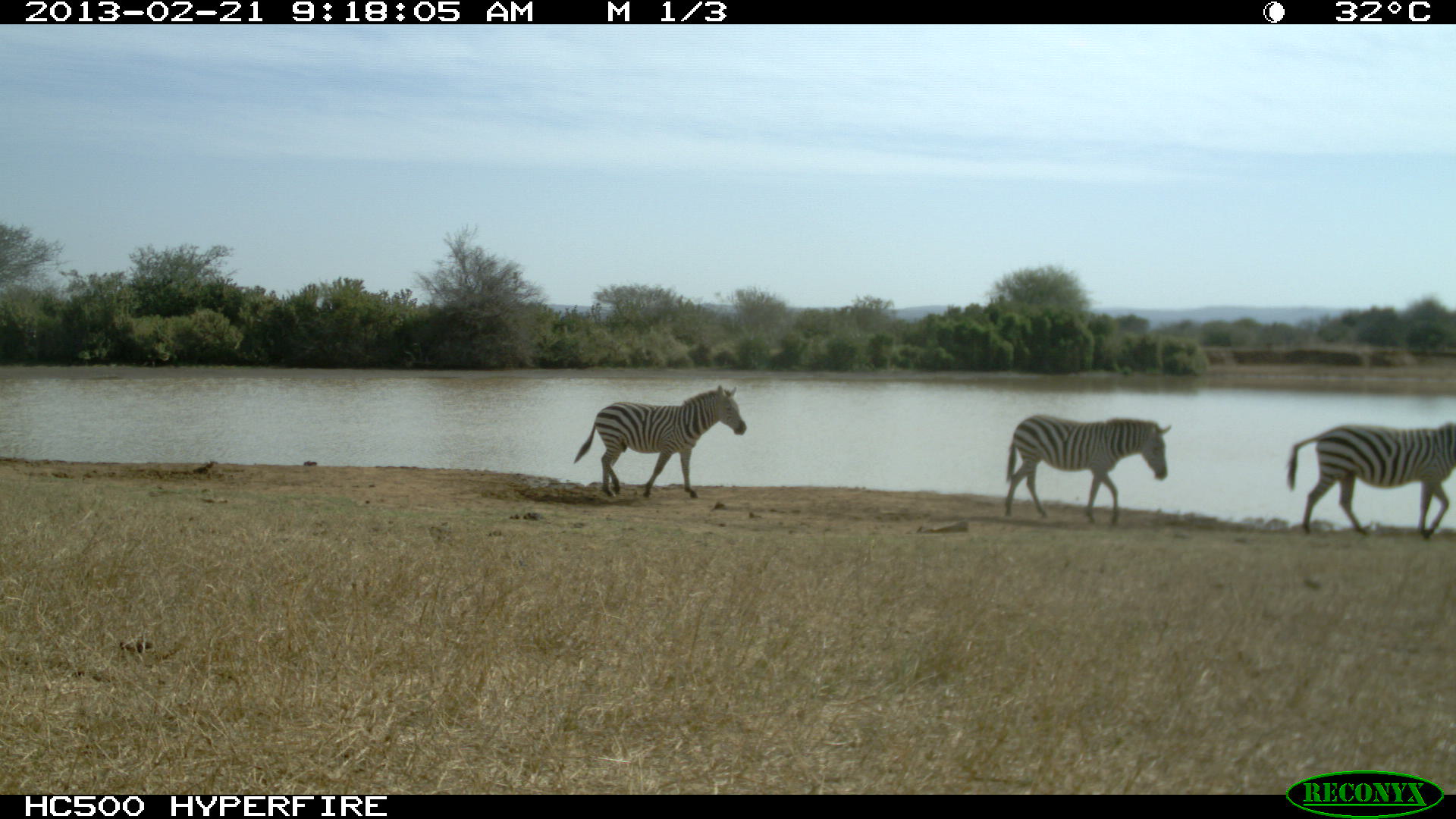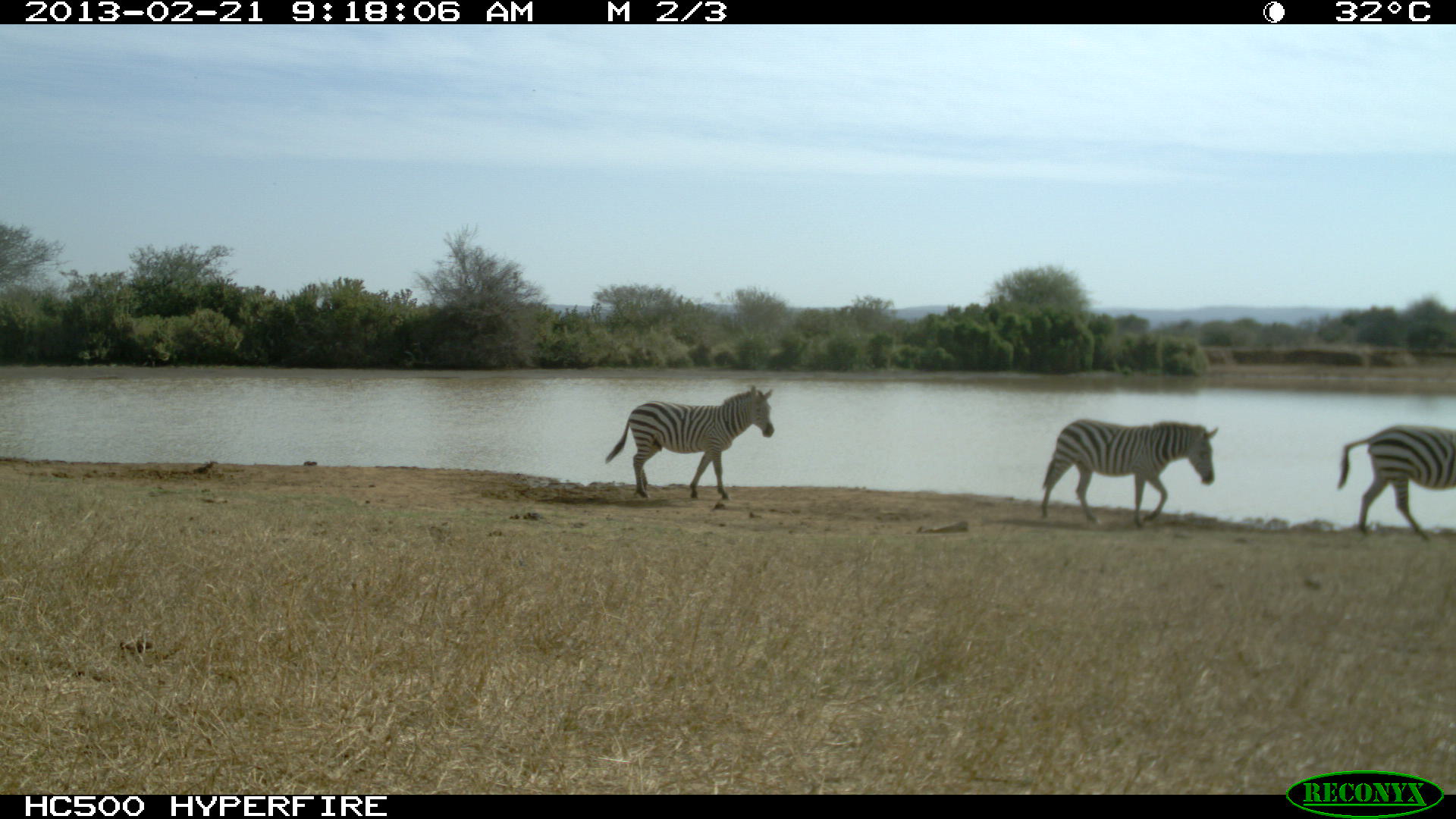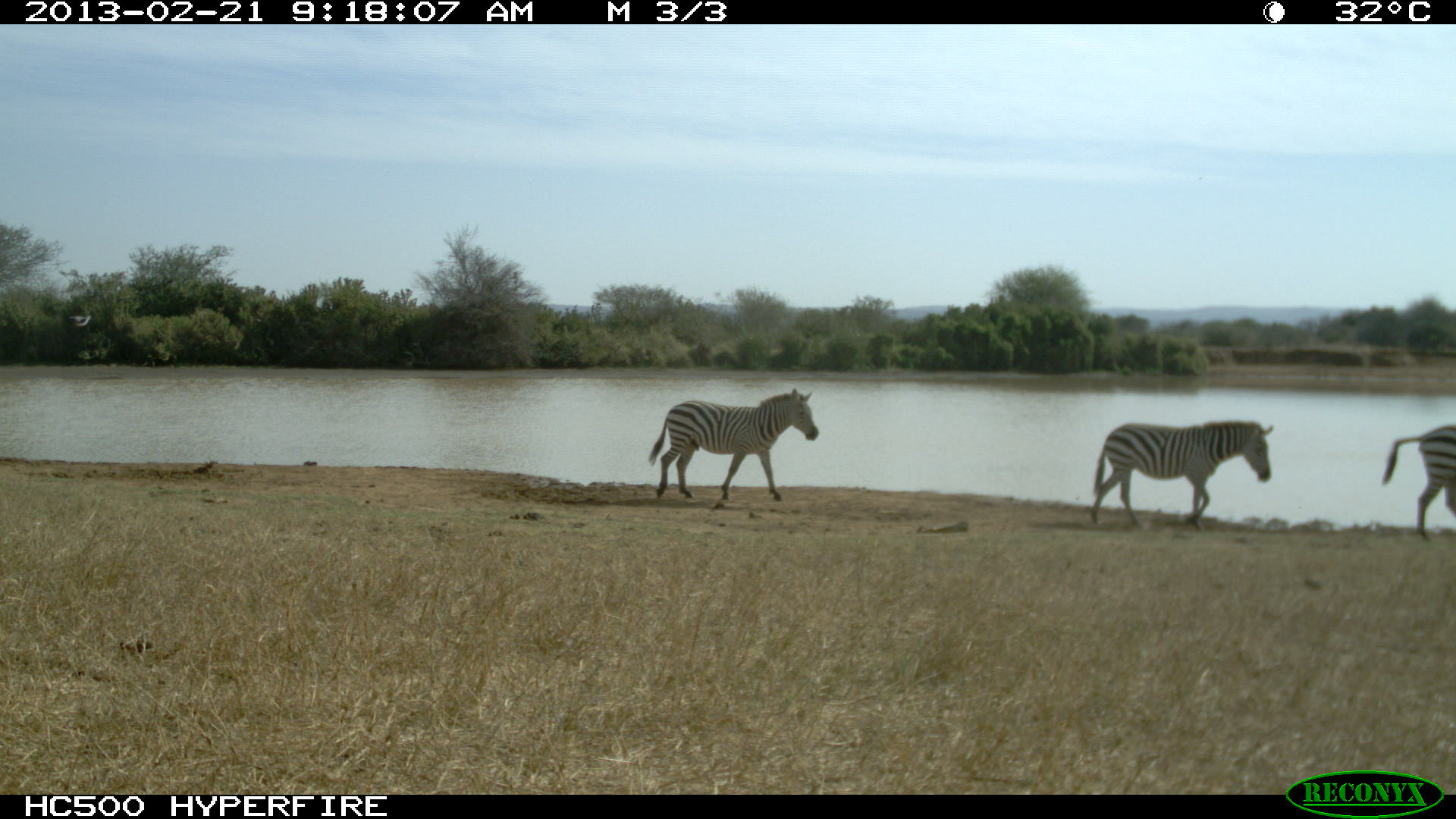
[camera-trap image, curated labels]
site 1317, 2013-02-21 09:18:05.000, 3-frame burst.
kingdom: Animalia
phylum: Chordata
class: Mammalia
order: Perissodactyla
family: Equidae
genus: Equus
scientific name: Equus quagga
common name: plains zebra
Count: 3.